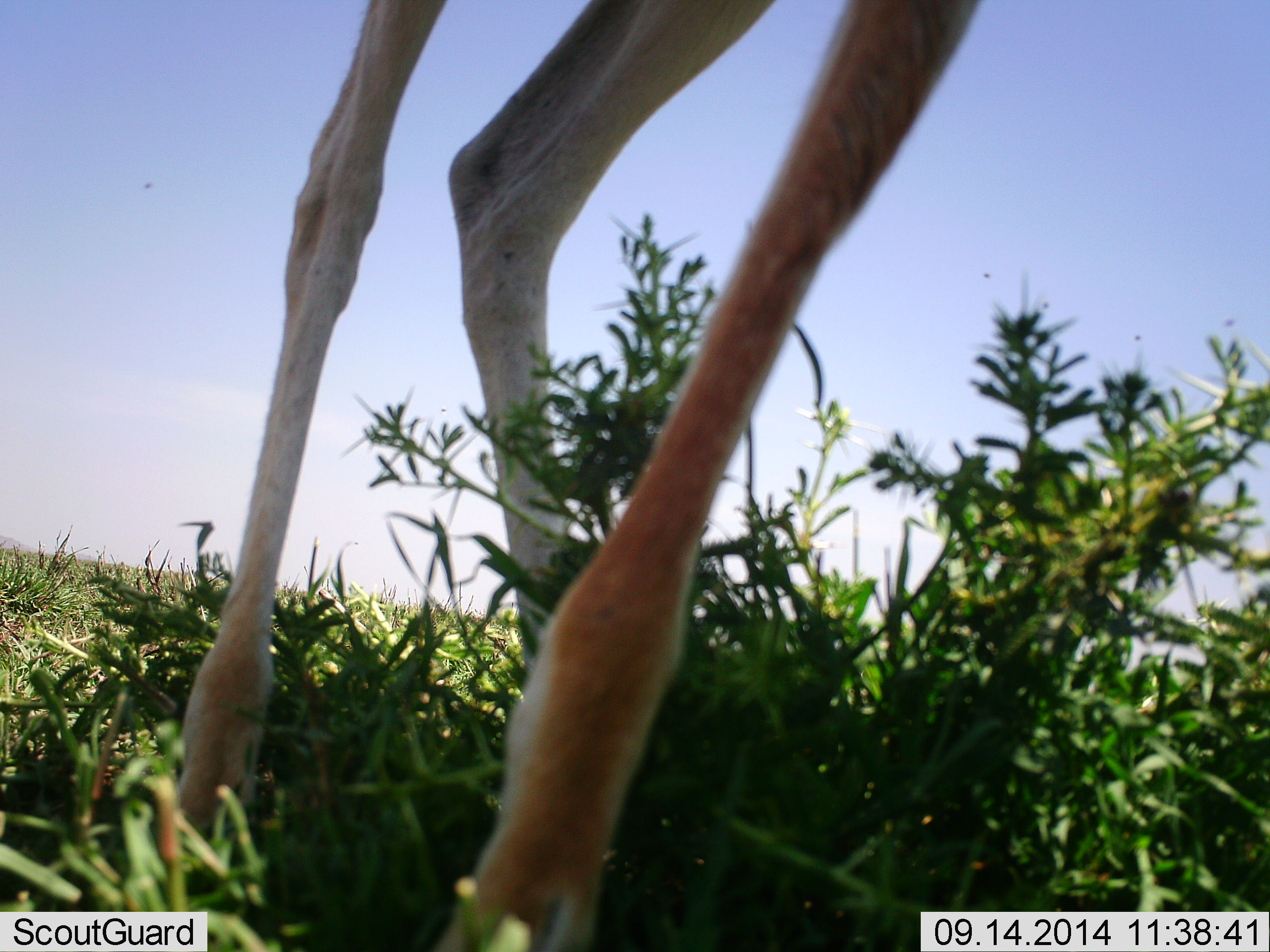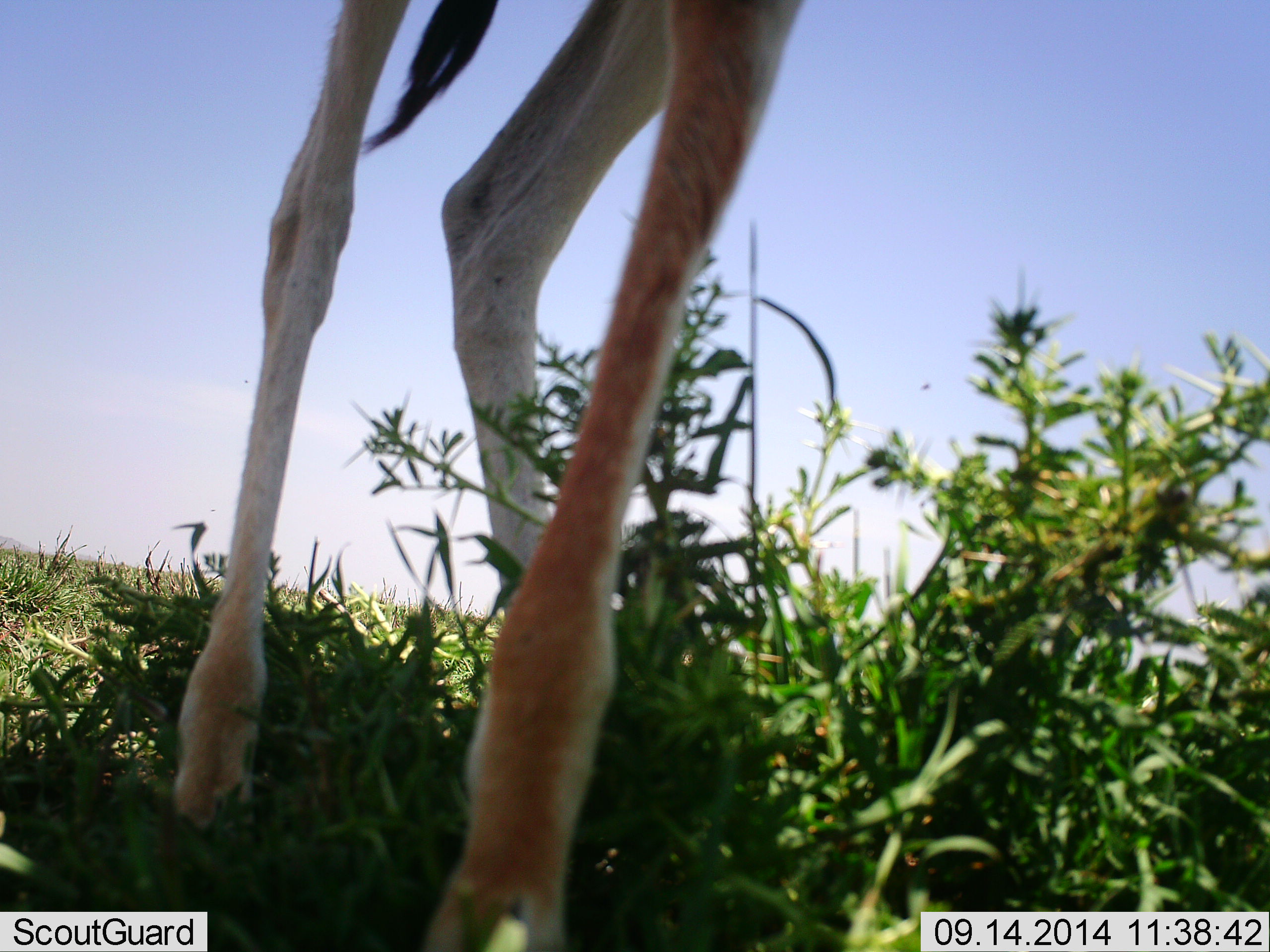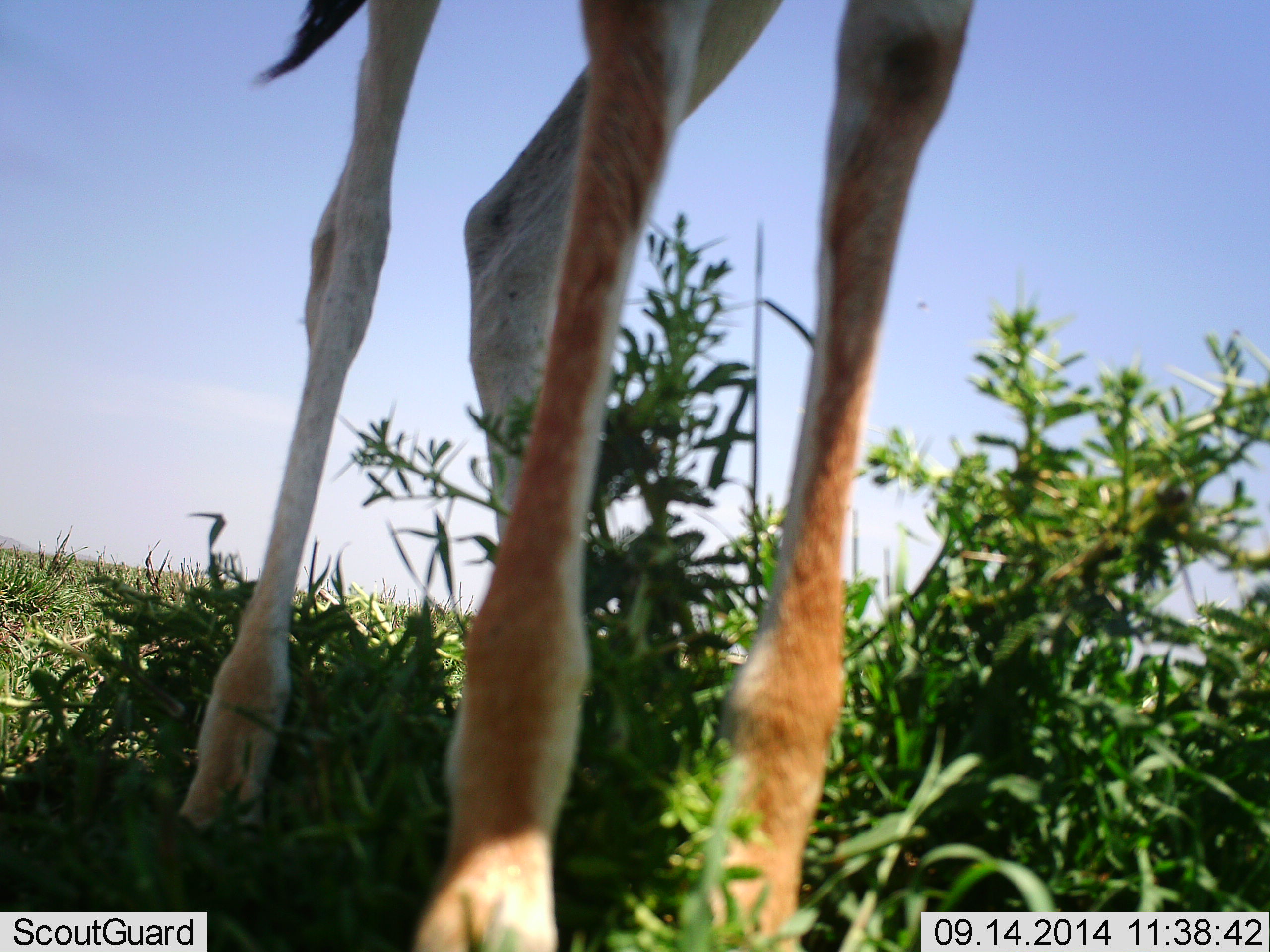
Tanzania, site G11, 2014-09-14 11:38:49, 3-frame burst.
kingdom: Animalia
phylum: Chordata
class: Mammalia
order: Artiodactyla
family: Giraffidae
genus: Giraffa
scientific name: Giraffa camelopardalis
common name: giraffe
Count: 1.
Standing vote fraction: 67%.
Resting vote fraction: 0%.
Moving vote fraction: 22%.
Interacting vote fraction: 0%.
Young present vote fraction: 0%.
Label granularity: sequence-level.